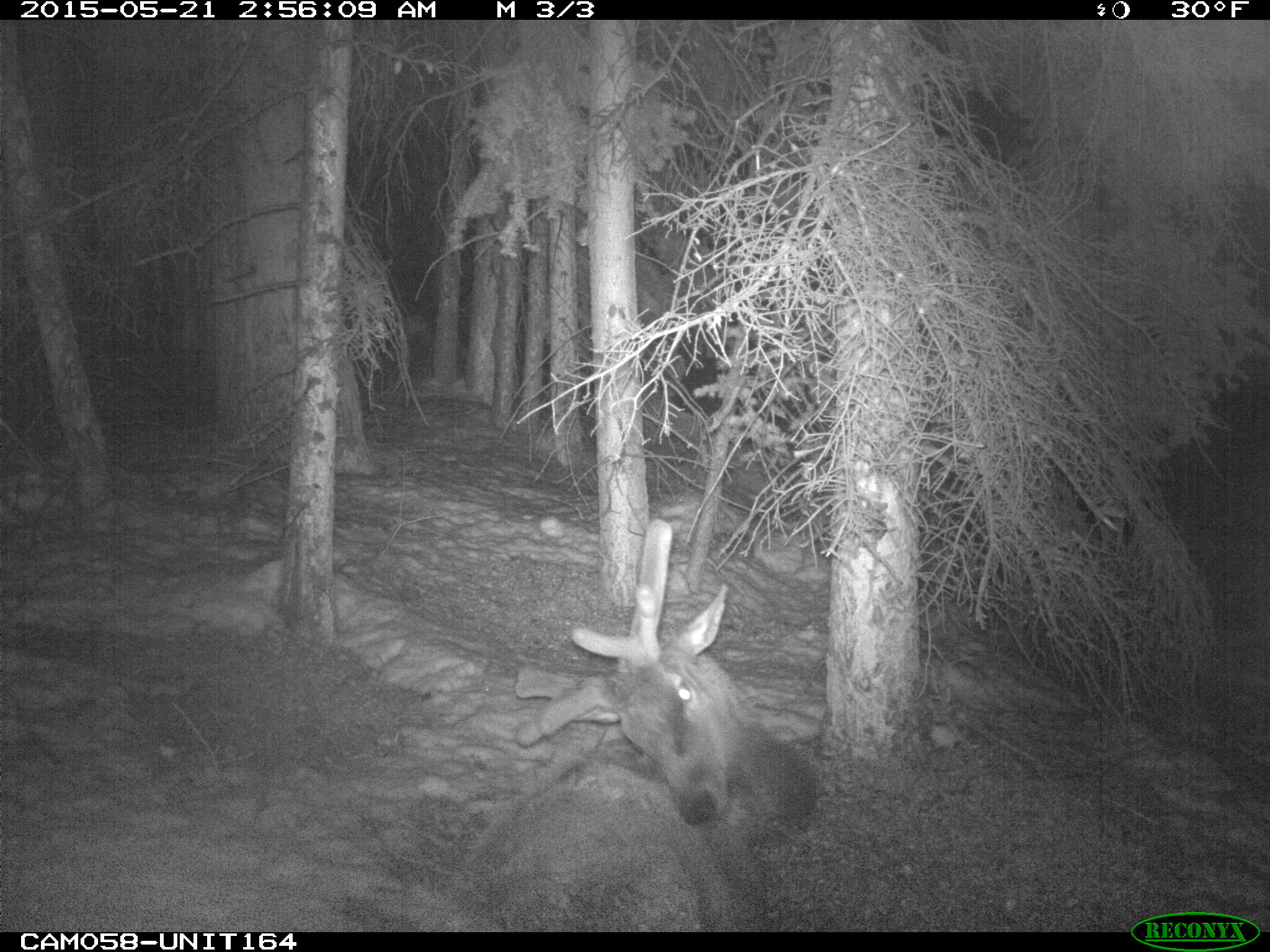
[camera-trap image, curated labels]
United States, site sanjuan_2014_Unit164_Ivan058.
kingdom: Animalia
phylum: Chordata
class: Mammalia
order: Artiodactyla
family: Cervidae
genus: Cervus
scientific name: Cervus elaphus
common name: red deer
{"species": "Cervus elaphus (red deer)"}